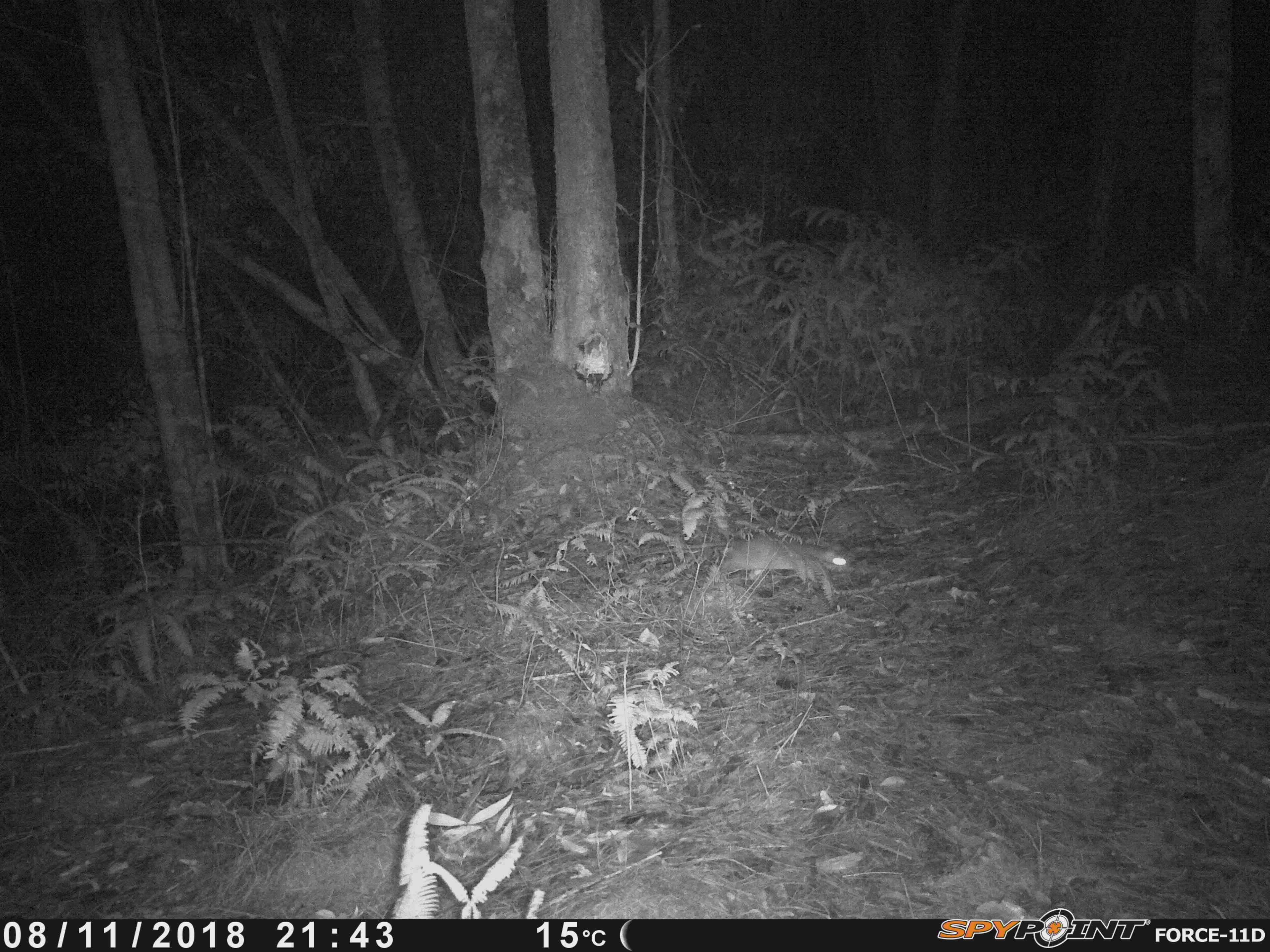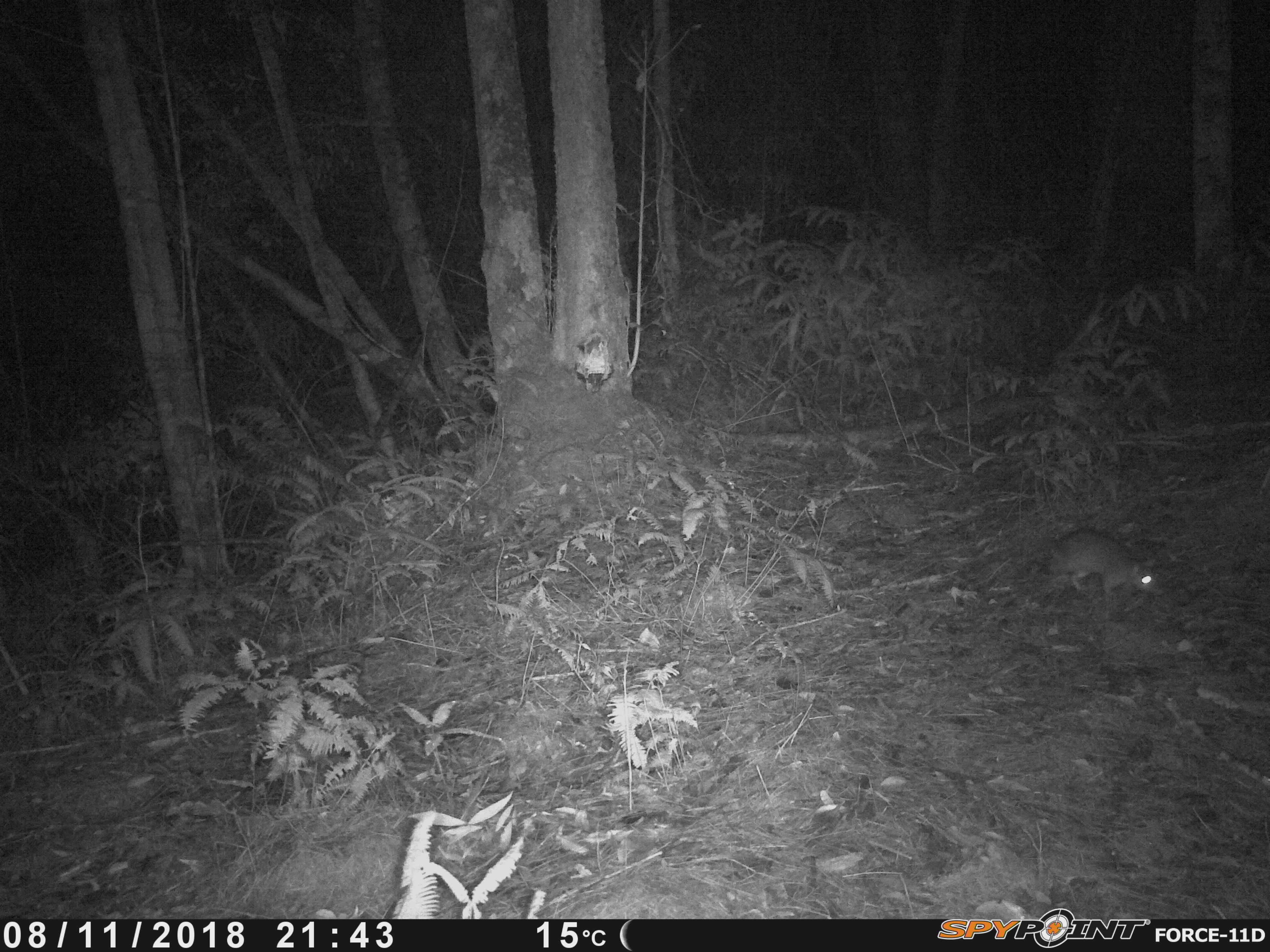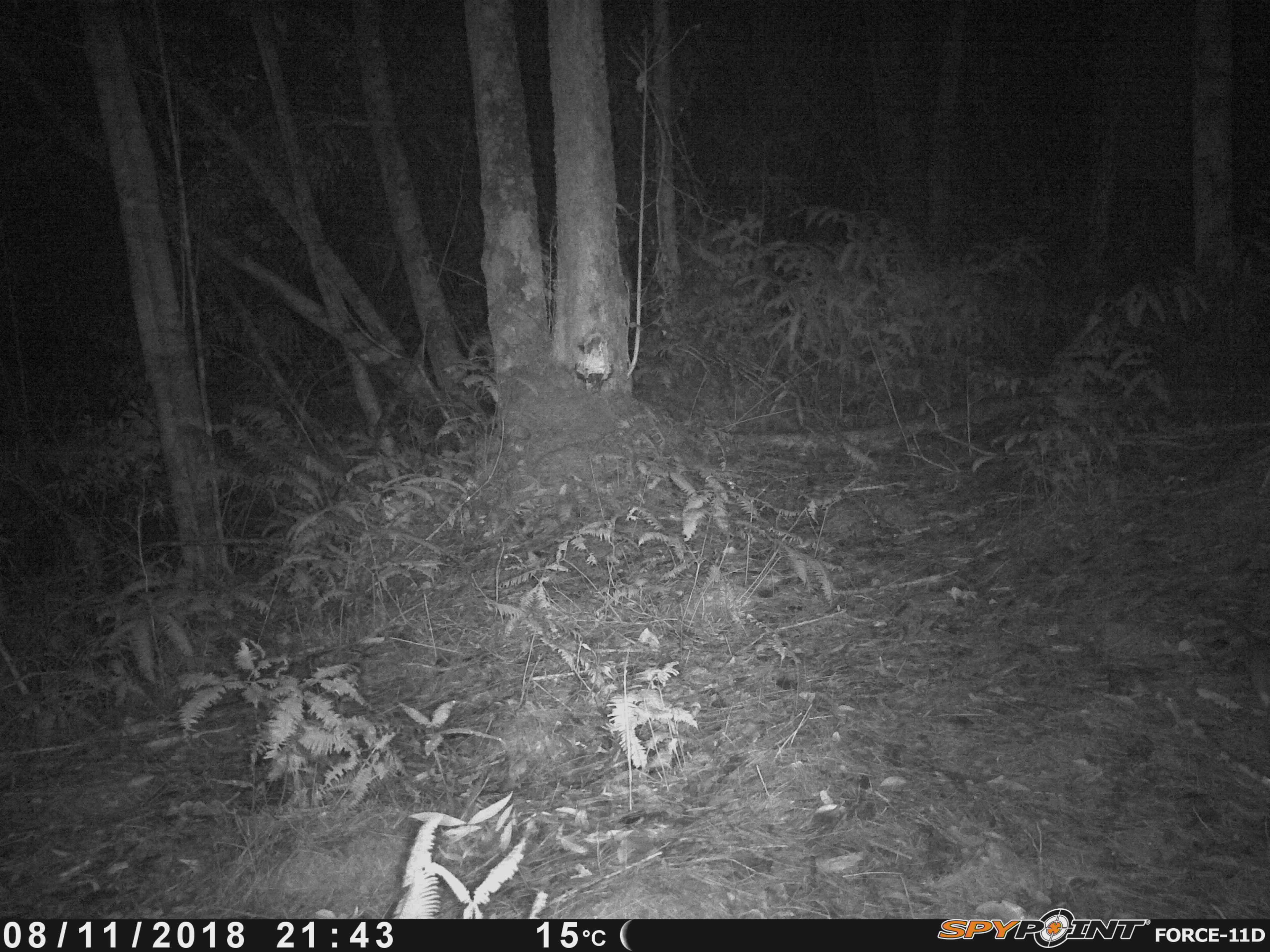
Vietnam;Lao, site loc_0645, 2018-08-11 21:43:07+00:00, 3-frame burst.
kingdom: Animalia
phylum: Chordata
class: Mammalia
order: Rodentia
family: Muridae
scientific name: Muridae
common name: old-world mice and rats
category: unidentified murid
Unidentified murid (old-world mice and rats) (Muridae). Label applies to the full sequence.